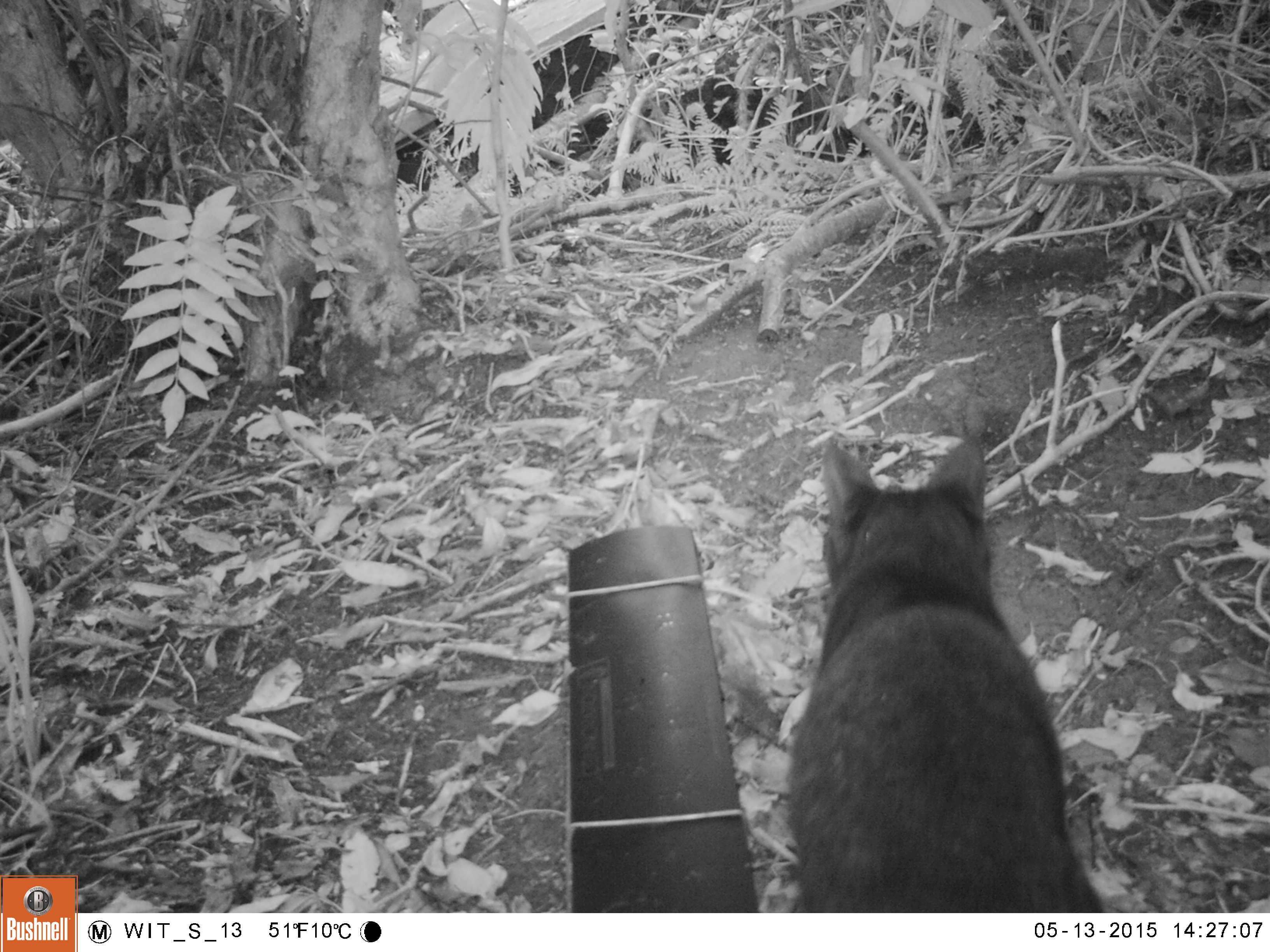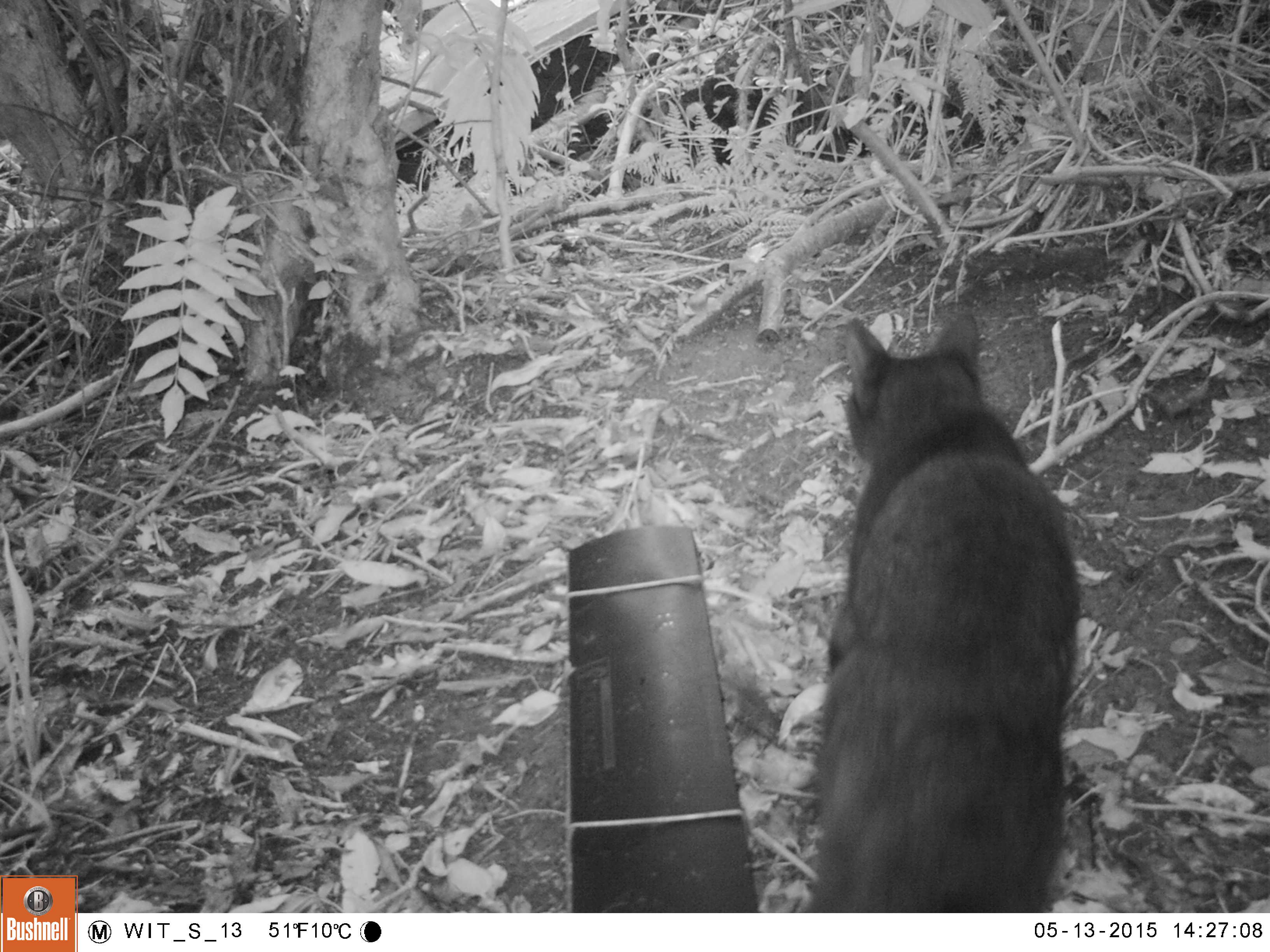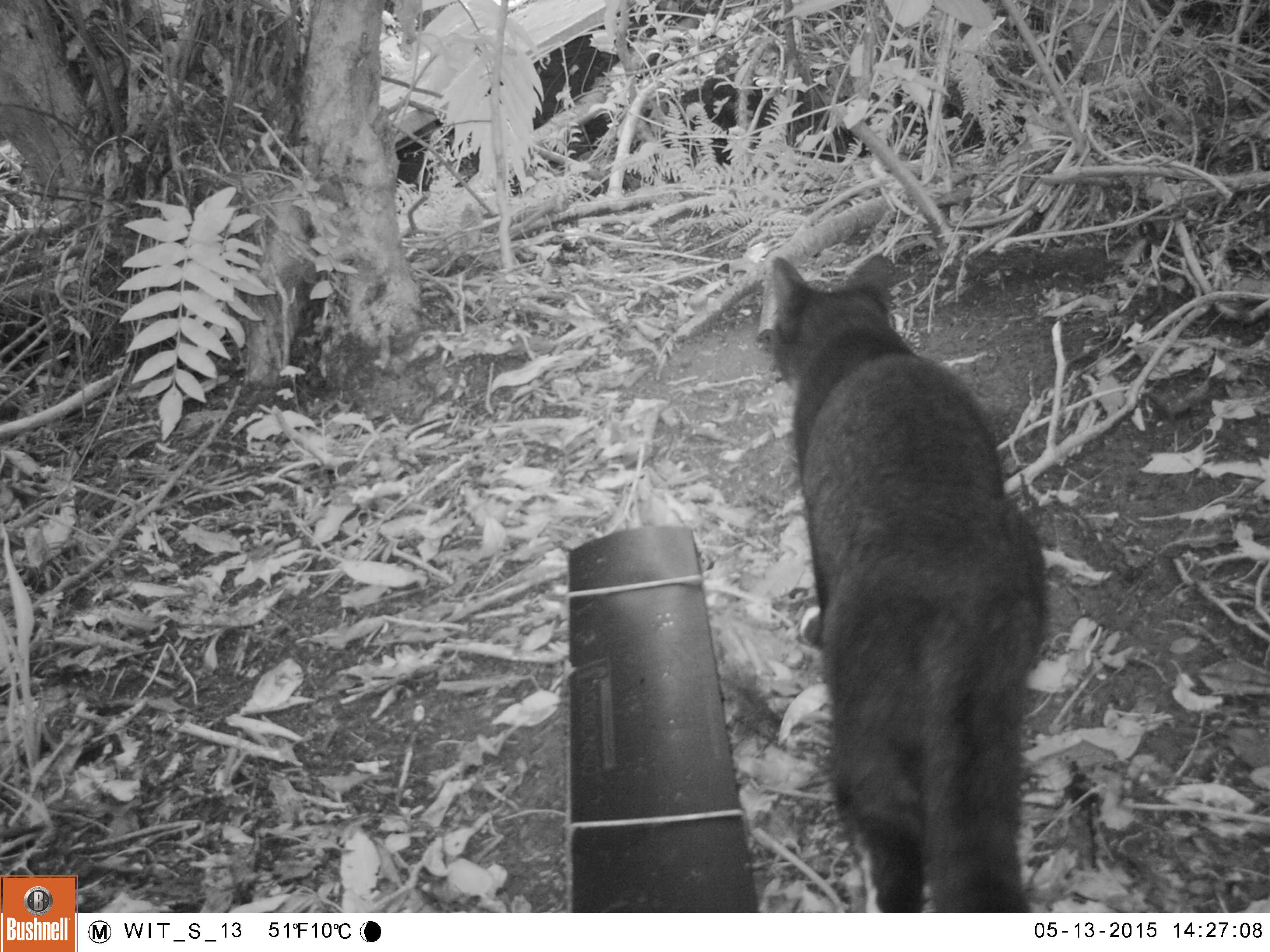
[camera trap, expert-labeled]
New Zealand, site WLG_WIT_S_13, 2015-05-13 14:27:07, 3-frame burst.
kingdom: Animalia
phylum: Chordata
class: Mammalia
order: Carnivora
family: Felidae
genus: Felis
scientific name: Felis catus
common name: domestic cat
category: cat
Cat (domestic cat) (Felis catus).